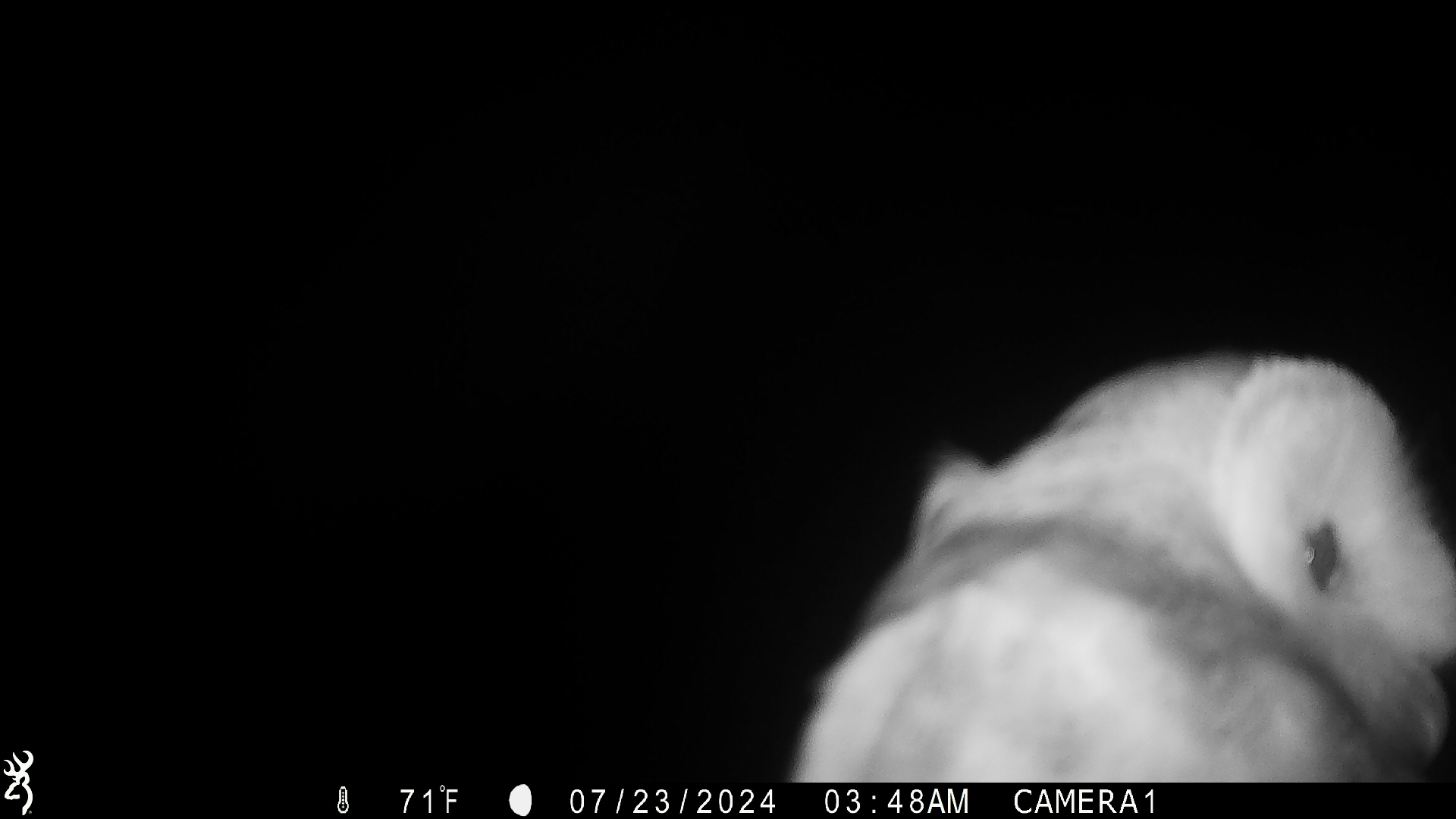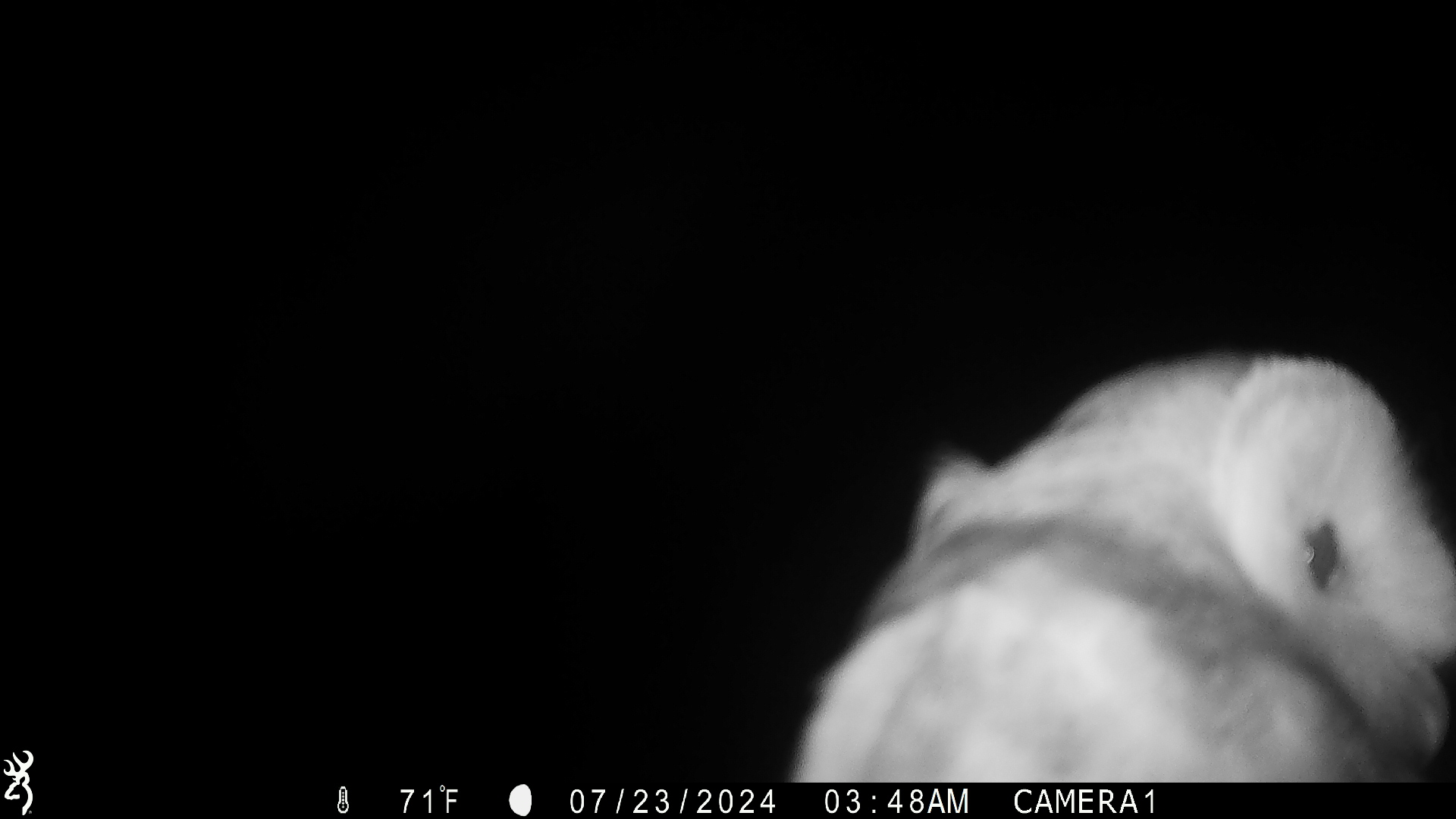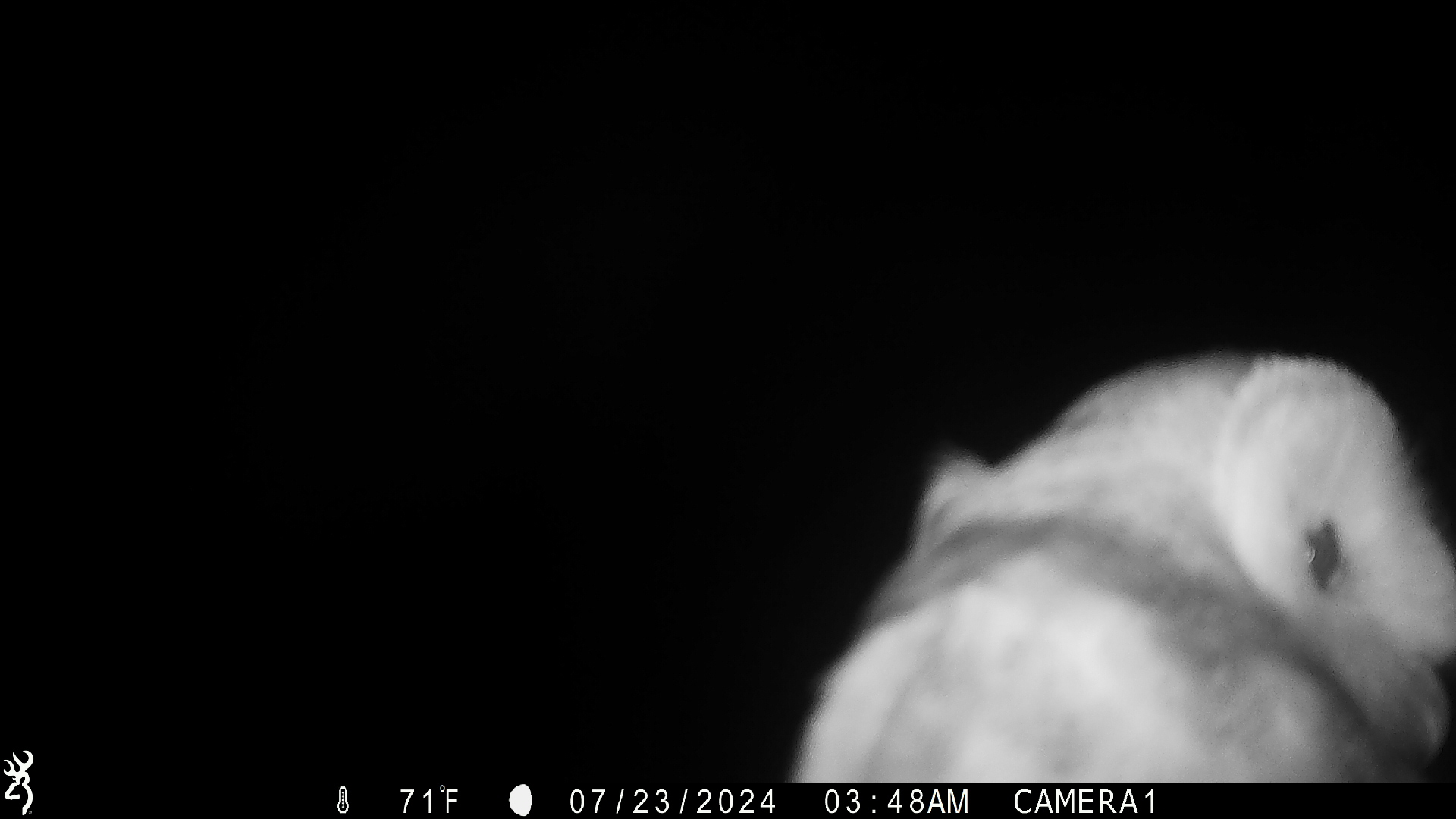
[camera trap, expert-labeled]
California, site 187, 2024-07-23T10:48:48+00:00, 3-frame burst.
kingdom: Animalia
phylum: Chordata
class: Aves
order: Strigiformes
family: Tytonidae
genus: Tyto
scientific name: Tyto alba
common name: barn owl